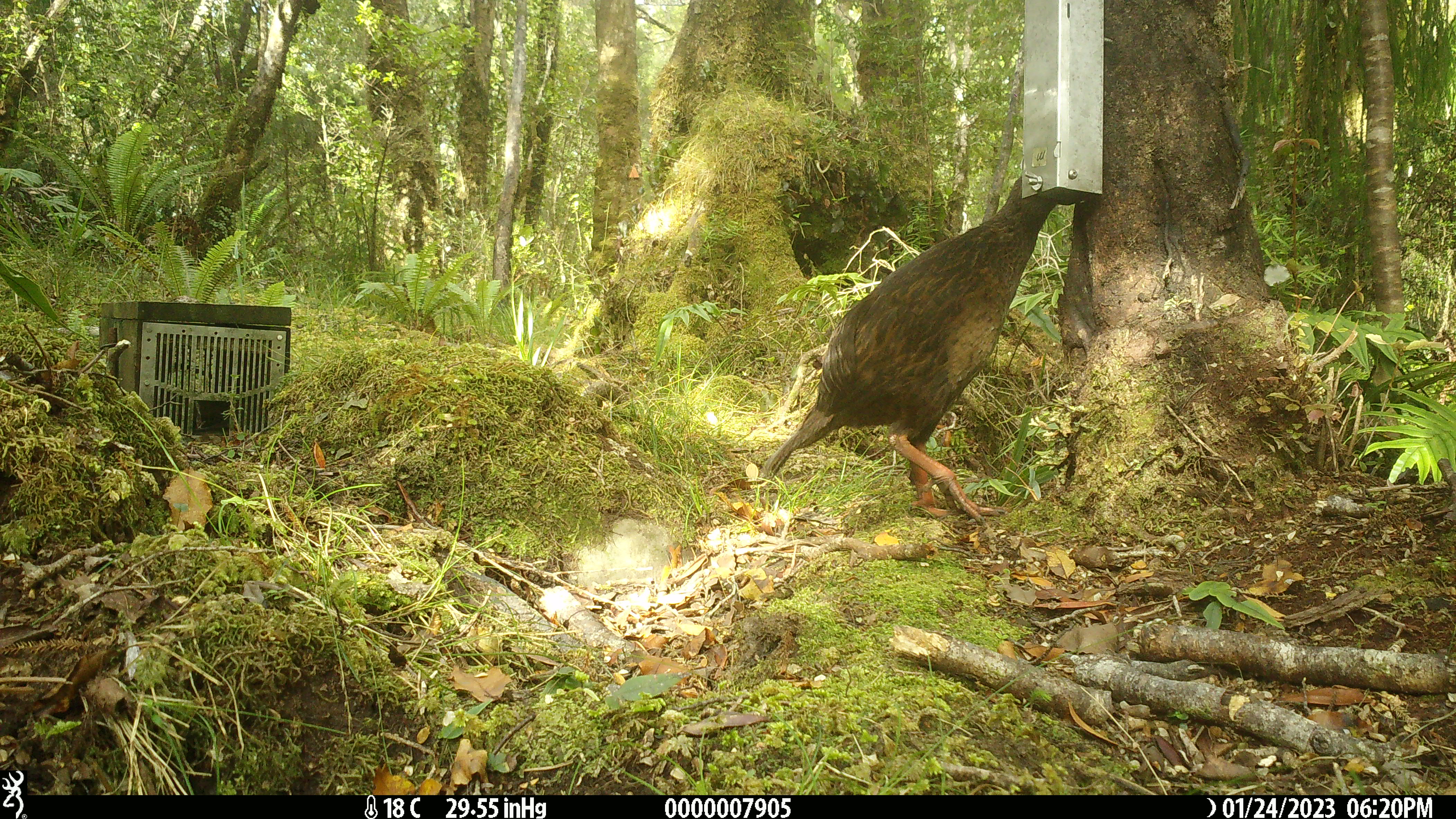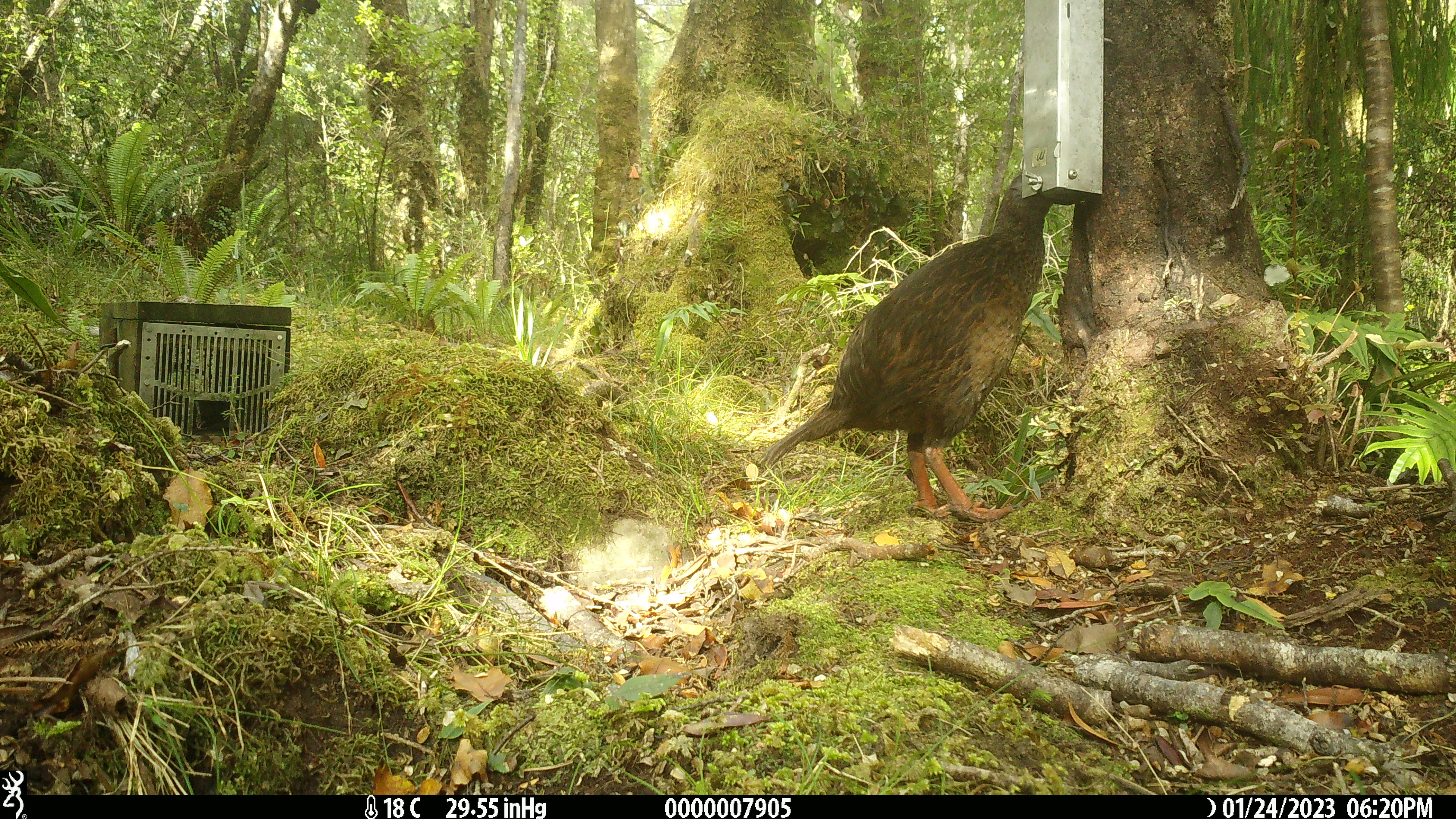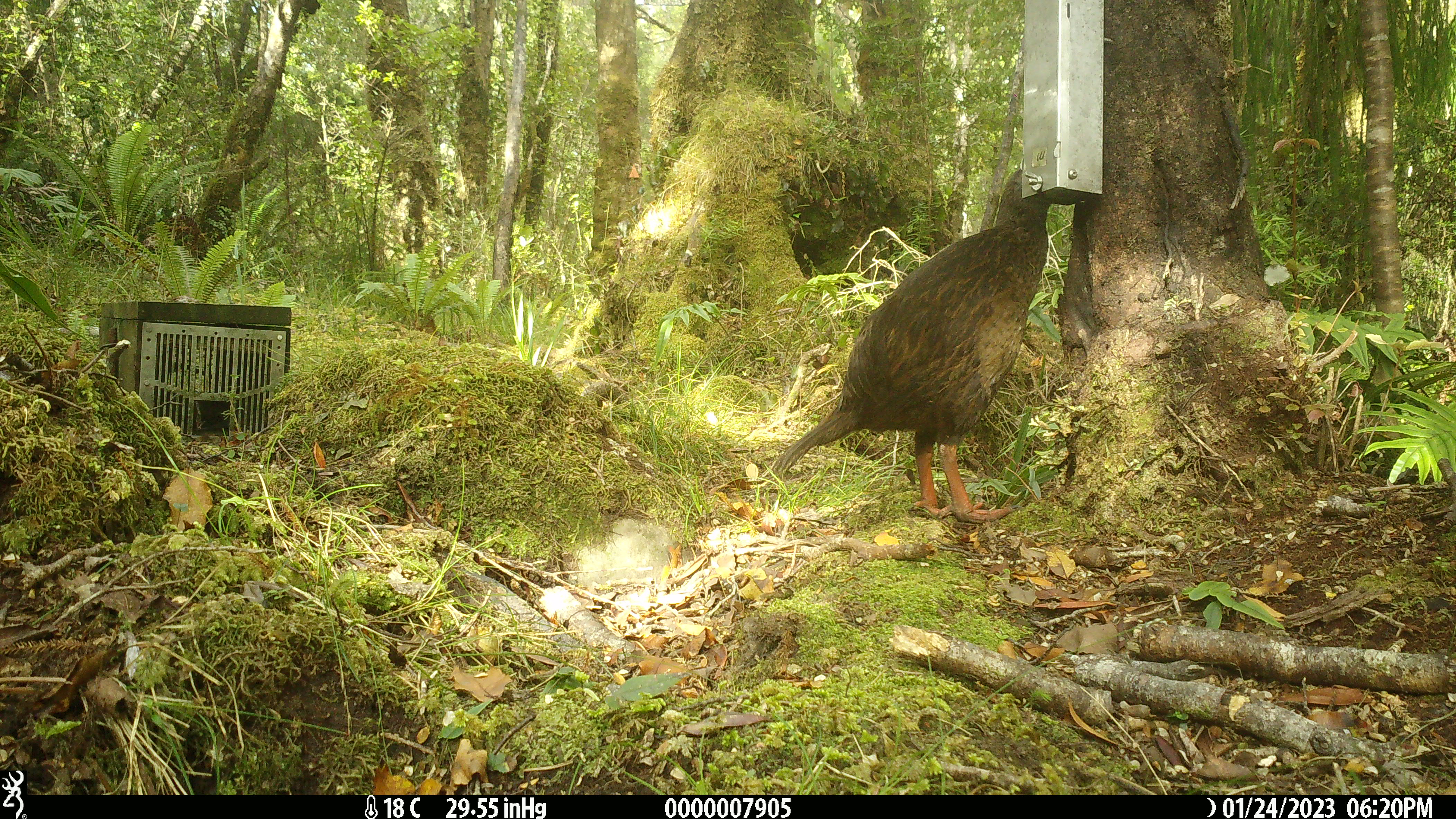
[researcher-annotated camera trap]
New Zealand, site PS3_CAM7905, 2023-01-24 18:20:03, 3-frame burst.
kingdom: Animalia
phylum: Chordata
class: Aves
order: Gruiformes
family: Rallidae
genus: Gallirallus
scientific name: Gallirallus australis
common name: weka